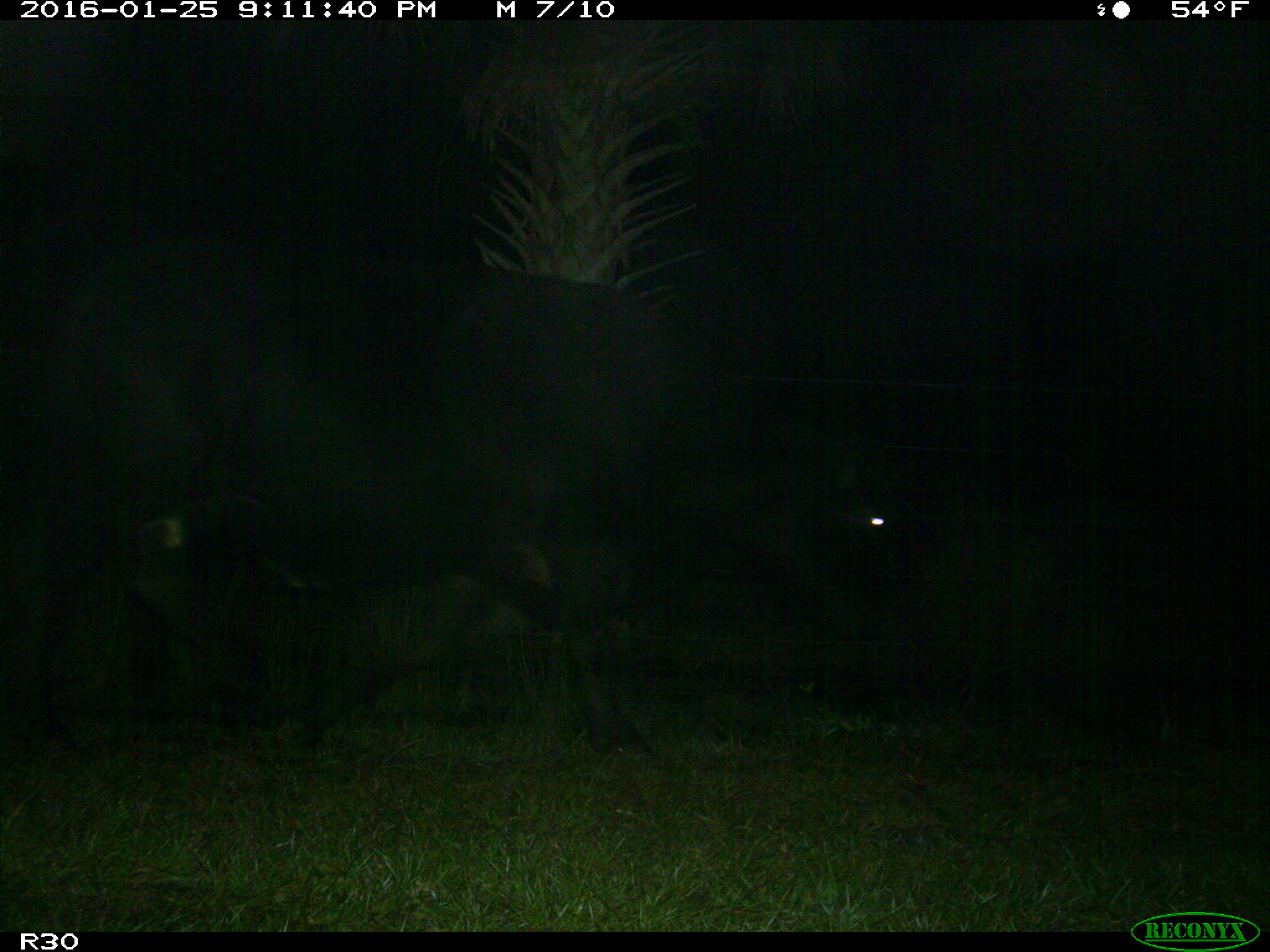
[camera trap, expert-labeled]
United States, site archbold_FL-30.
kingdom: Animalia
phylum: Chordata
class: Mammalia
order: Artiodactyla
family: Bovidae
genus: Bos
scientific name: Bos taurus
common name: domestic cow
Bos taurus (domestic cow).